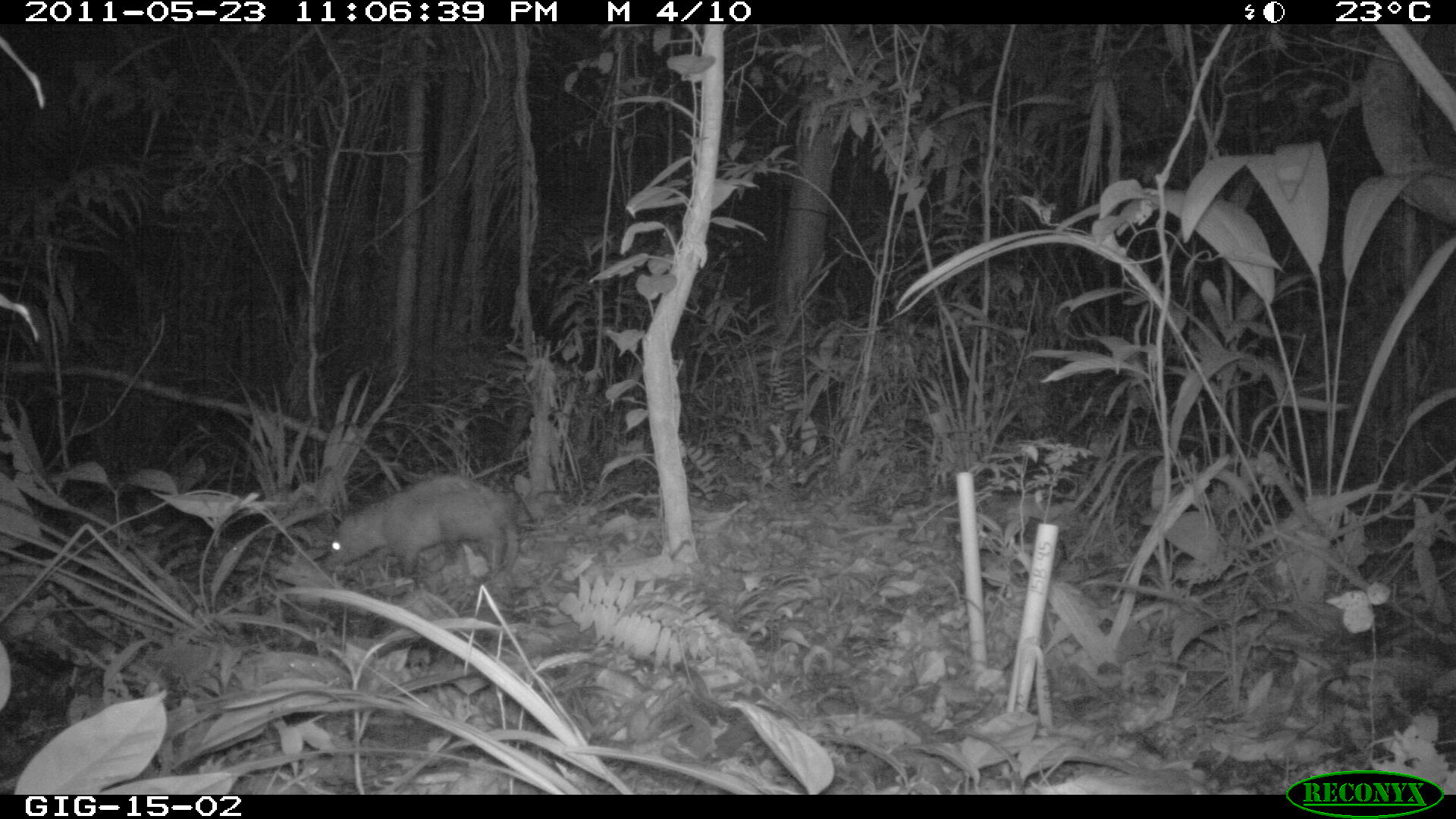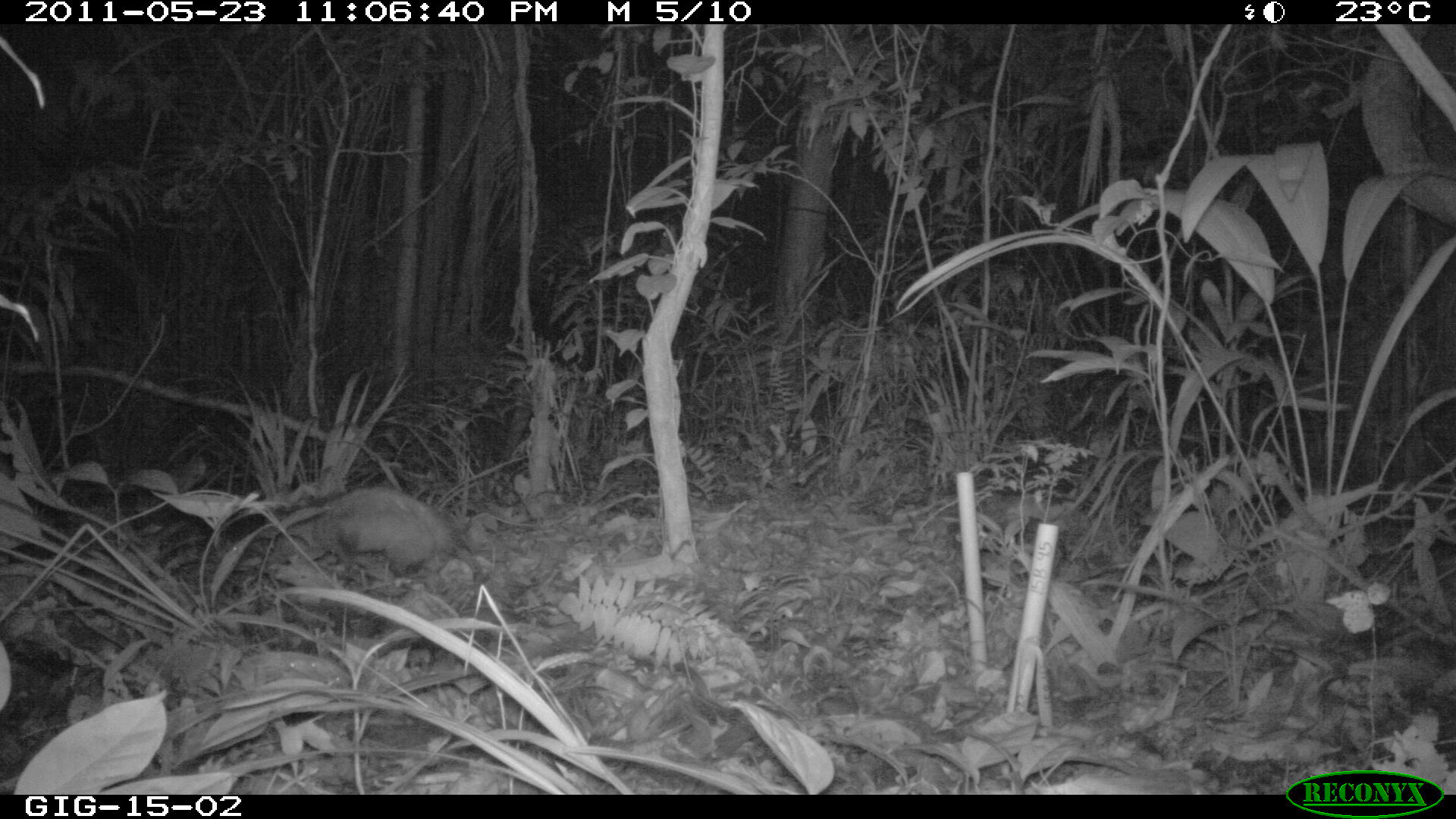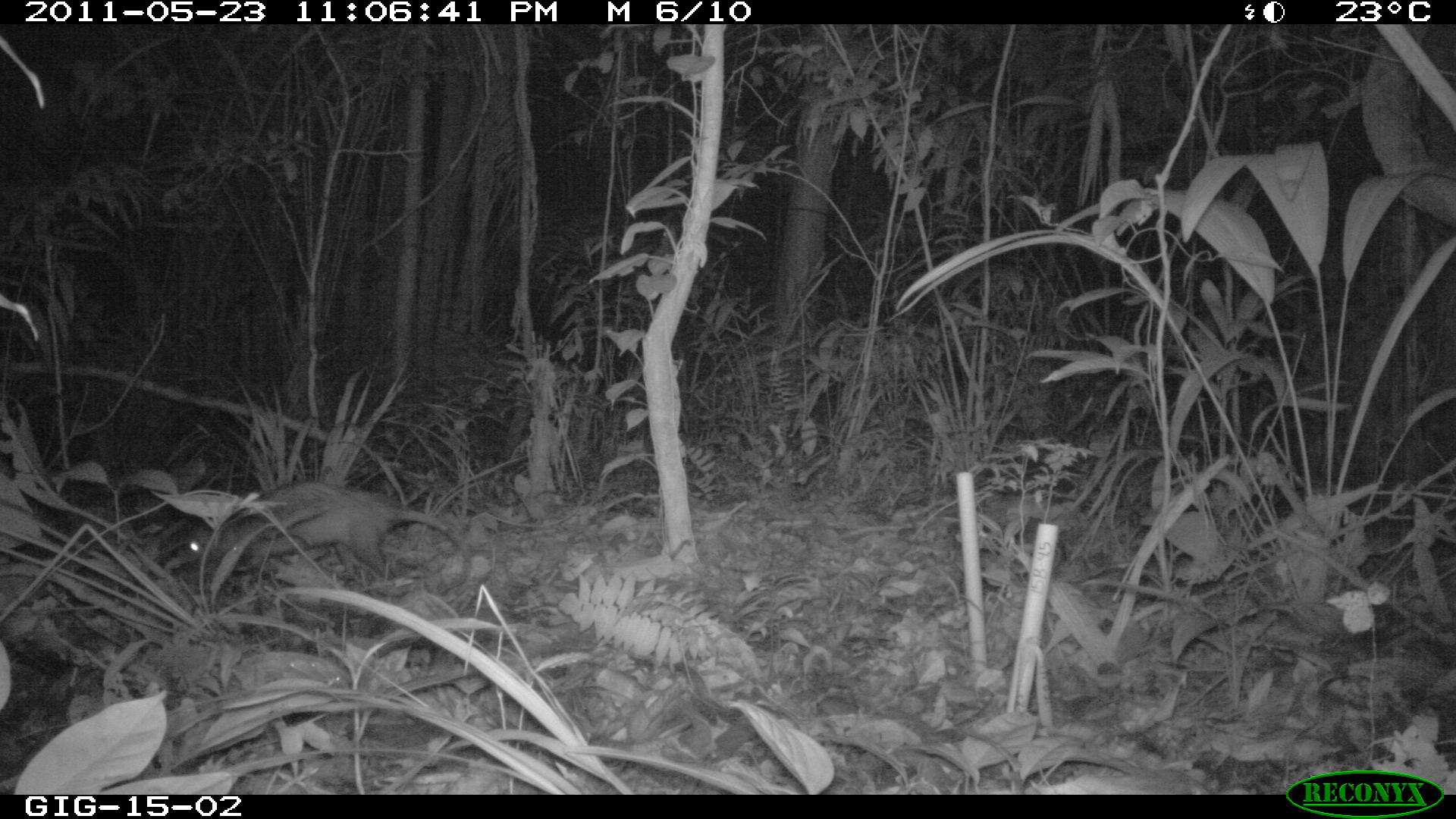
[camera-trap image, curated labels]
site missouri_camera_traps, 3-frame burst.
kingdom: Animalia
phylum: Chordata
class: Mammalia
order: Didelphimorphia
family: Didelphidae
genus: Didelphis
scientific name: Didelphis marsupialis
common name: common opossum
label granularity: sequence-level